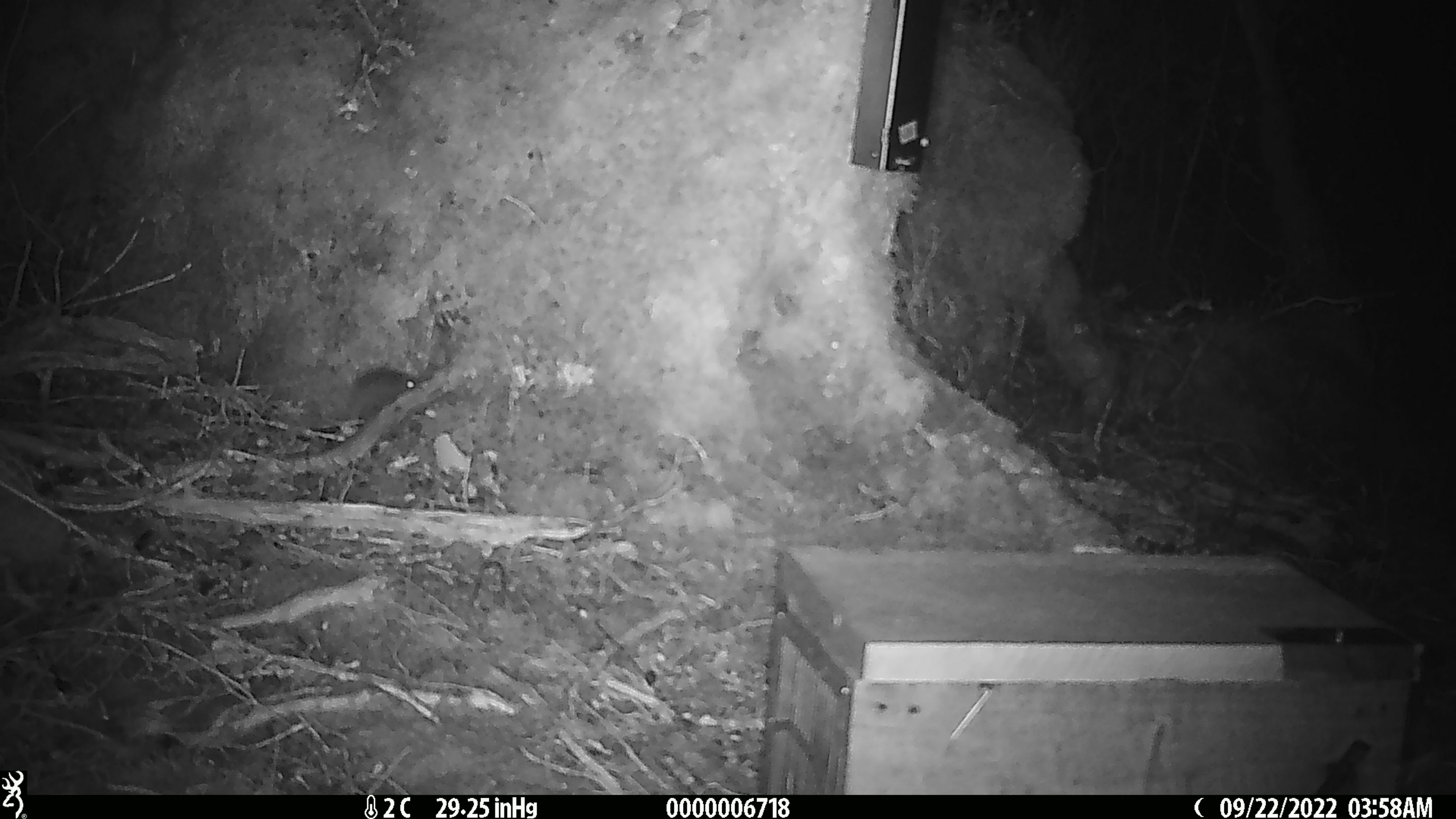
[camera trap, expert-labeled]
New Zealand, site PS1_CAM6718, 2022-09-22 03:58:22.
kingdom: Animalia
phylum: Chordata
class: Mammalia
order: Rodentia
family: Muridae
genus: Mus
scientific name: Mus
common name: mouse